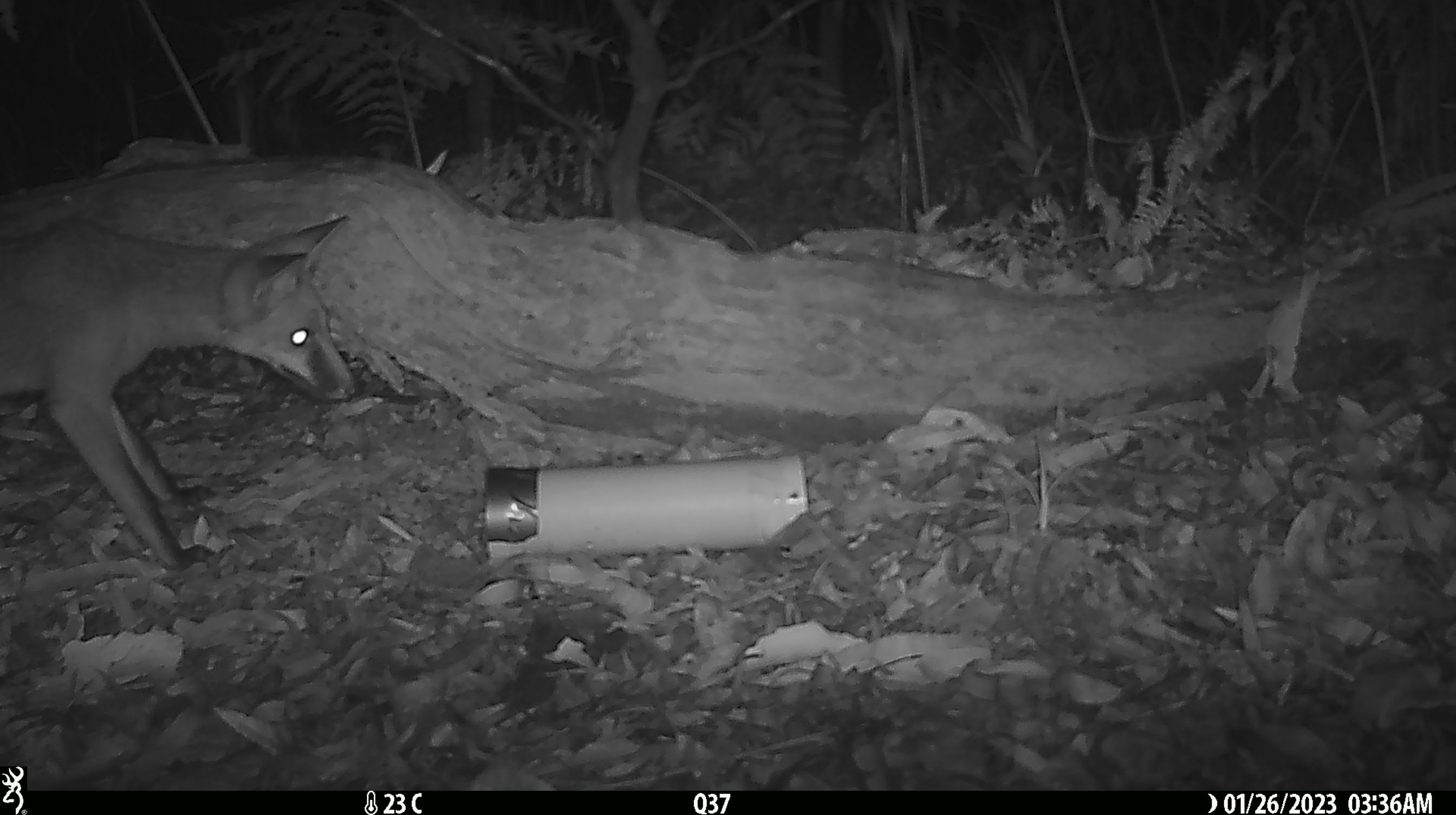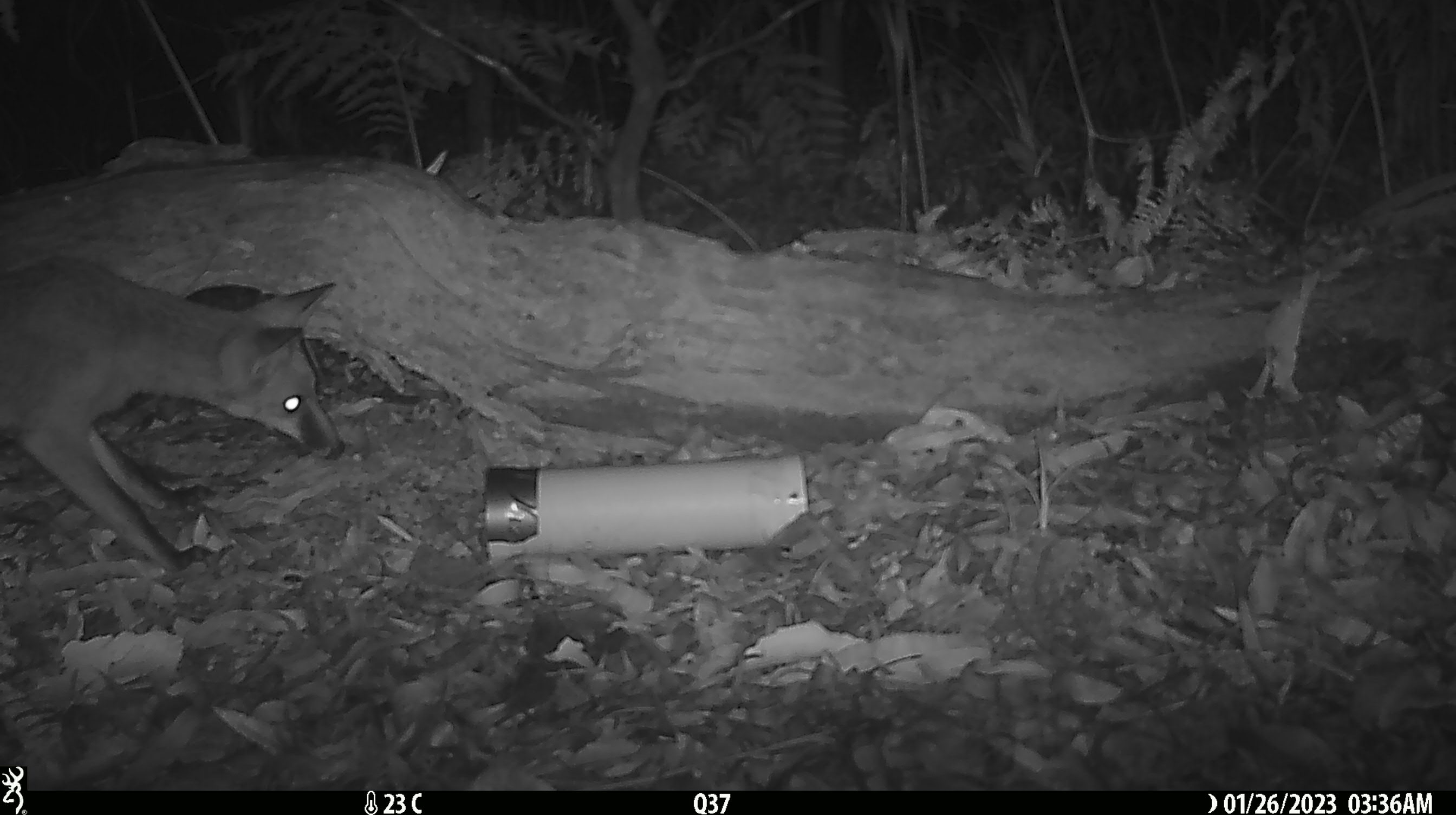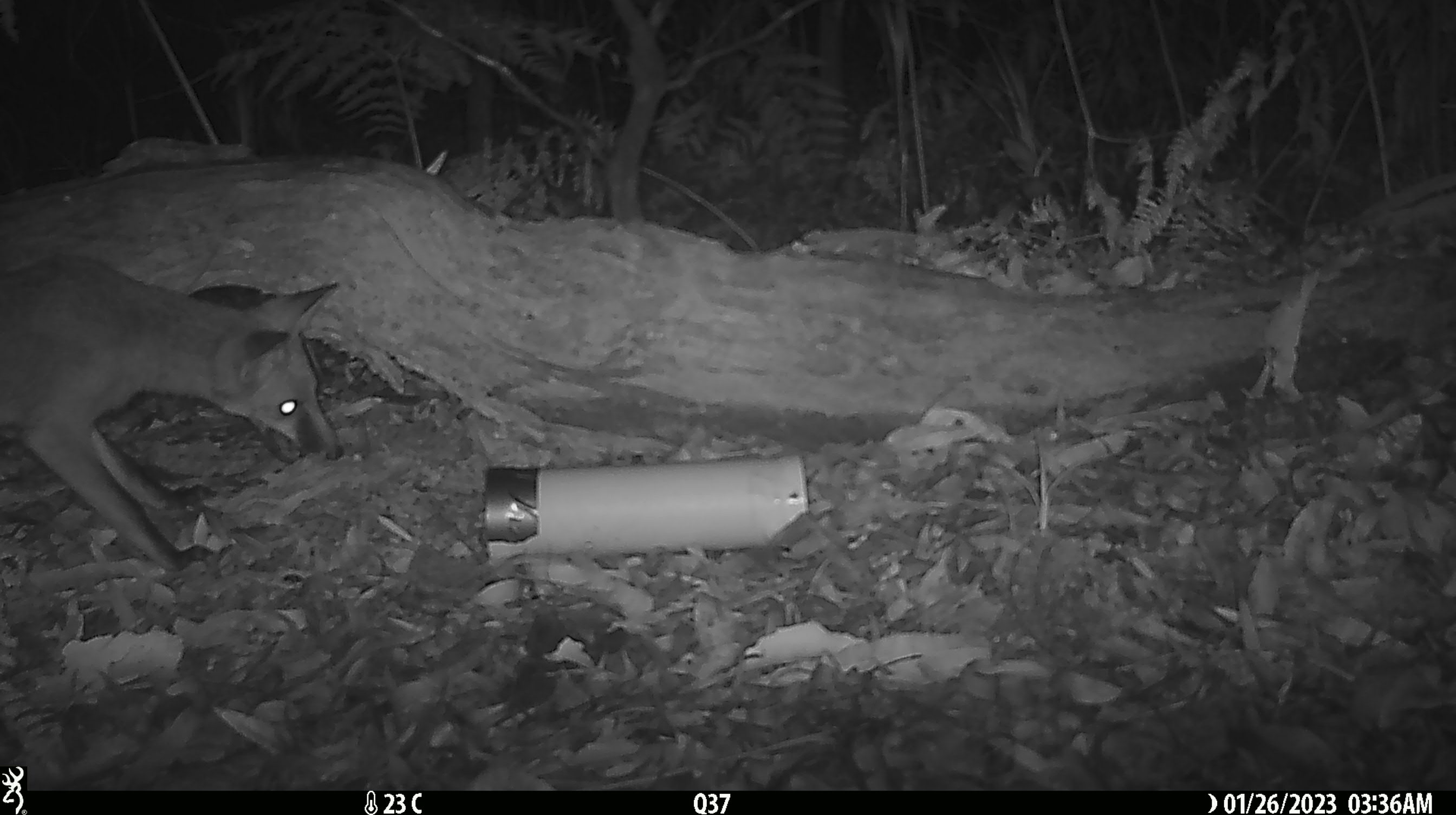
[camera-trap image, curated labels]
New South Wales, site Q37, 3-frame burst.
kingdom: Animalia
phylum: Chordata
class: Mammalia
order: Carnivora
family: Canidae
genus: Vulpes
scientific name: Vulpes vulpes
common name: red fox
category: fox